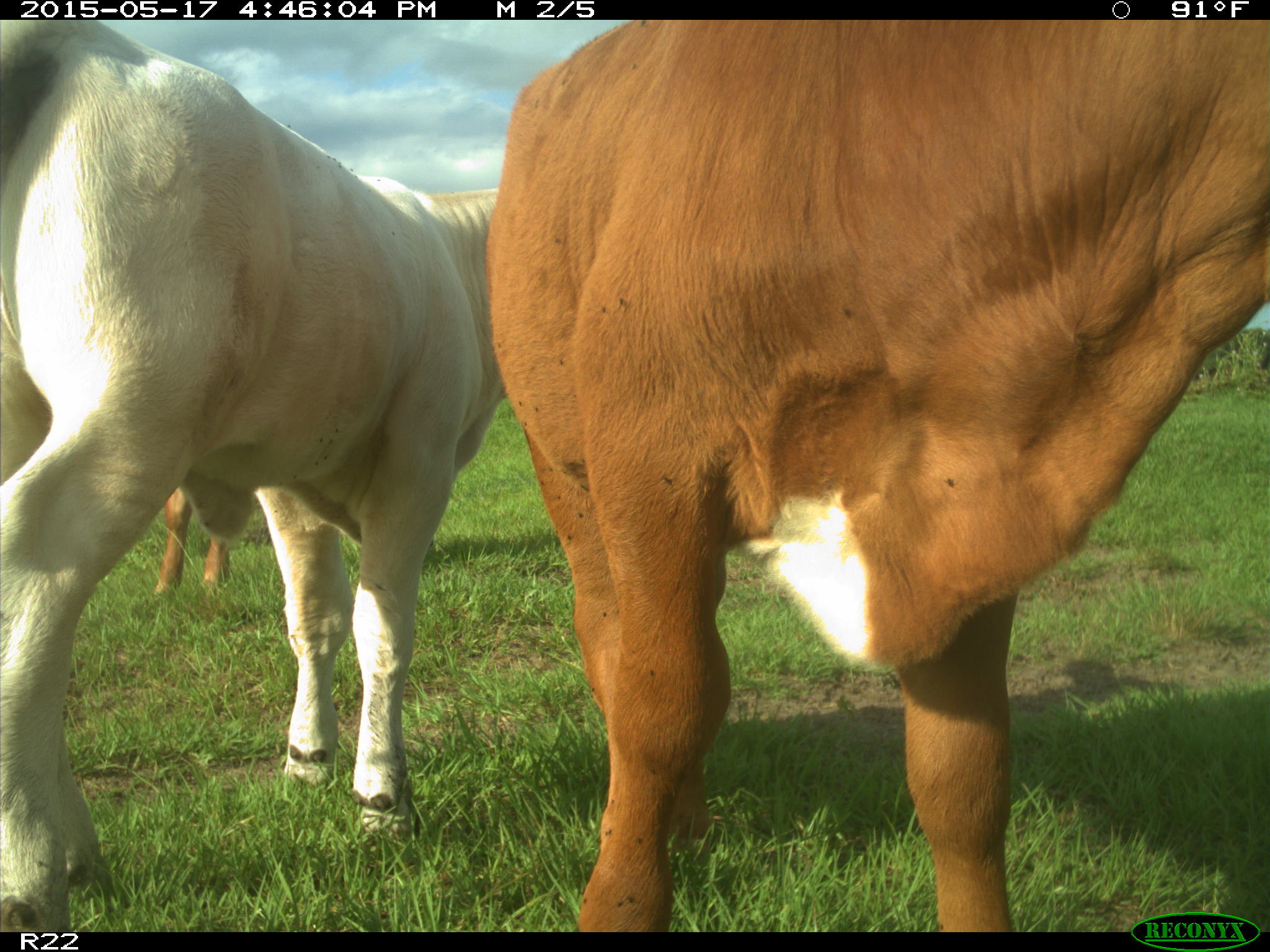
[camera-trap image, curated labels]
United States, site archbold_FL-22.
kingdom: Animalia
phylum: Chordata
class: Mammalia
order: Artiodactyla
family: Bovidae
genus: Bos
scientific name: Bos taurus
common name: domestic cow